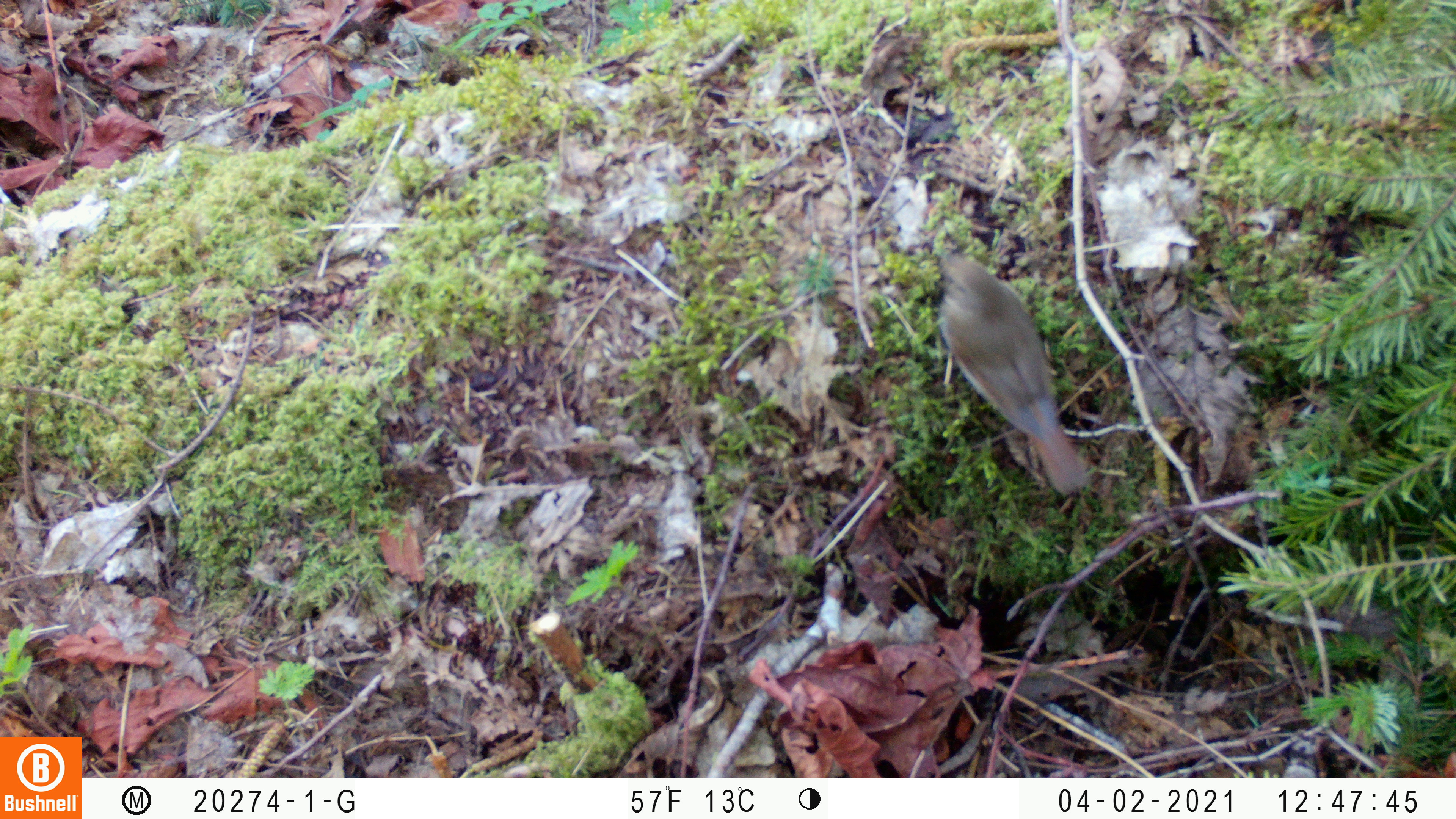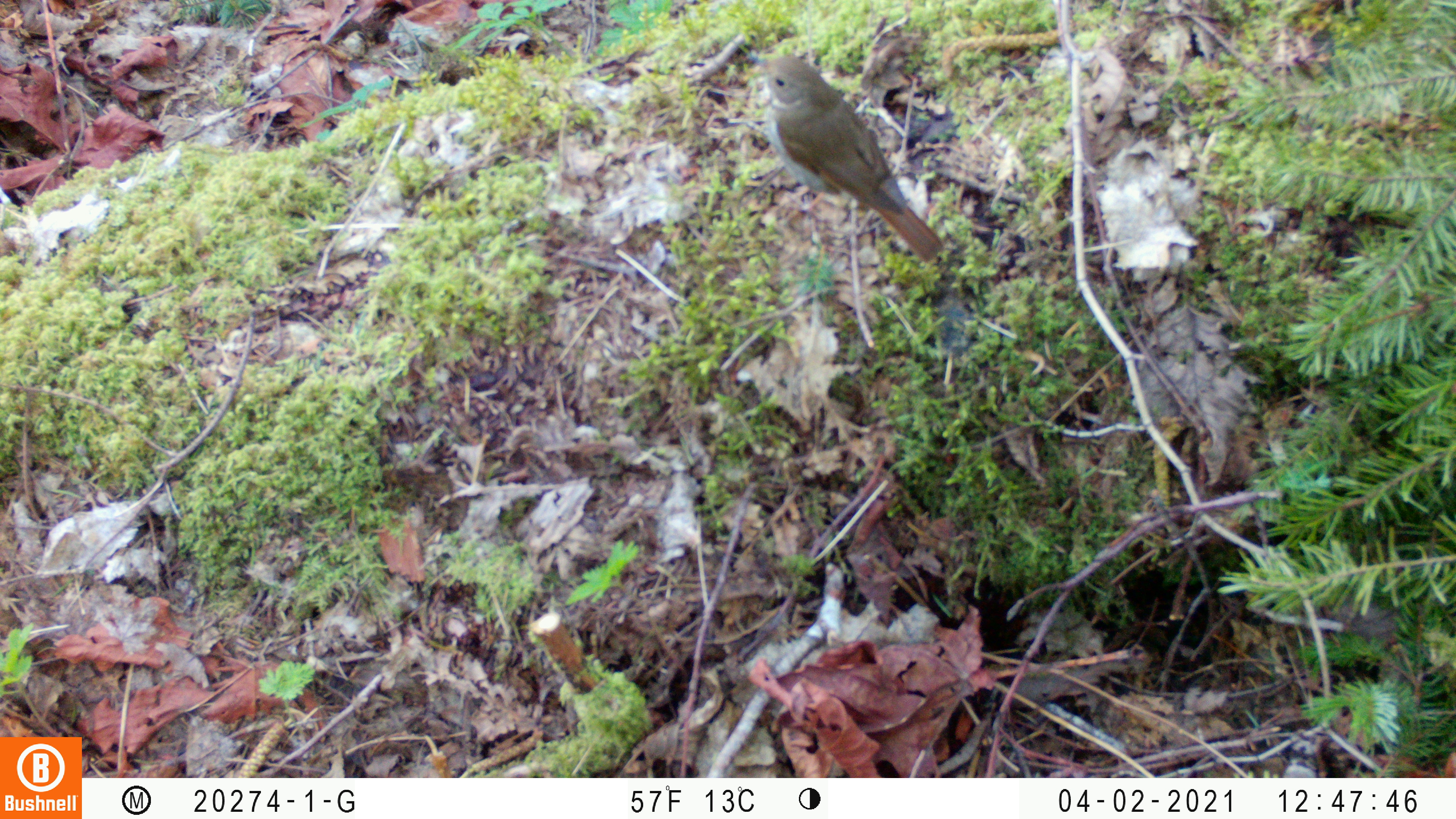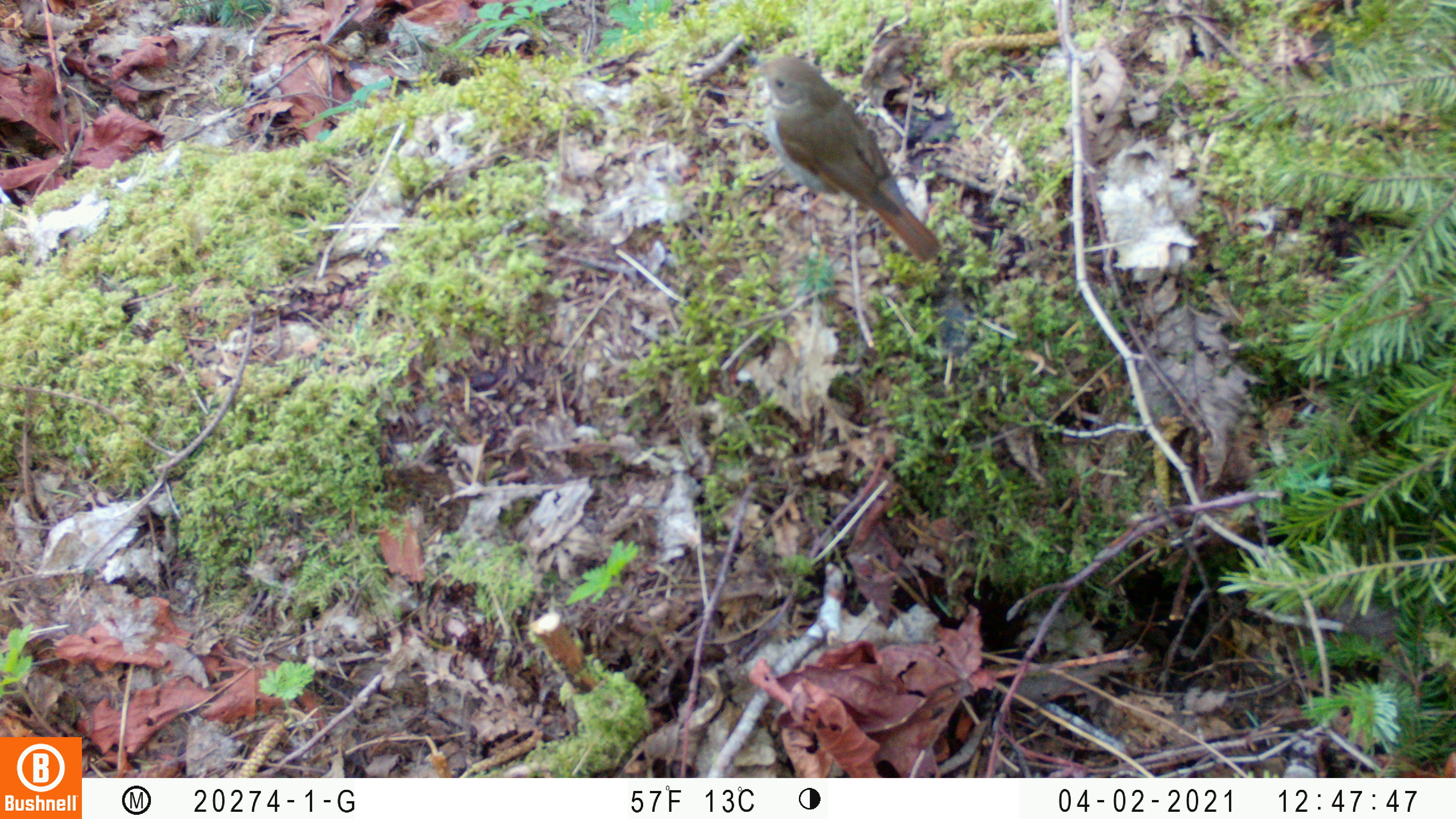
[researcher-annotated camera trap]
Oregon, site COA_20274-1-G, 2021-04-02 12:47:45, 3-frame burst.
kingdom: Animalia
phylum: Chordata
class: Aves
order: Passeriformes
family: Turdidae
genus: Catharus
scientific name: Catharus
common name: brown thrushes and nightingale-thrushes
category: catharus species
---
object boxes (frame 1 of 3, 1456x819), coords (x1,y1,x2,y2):
catharus species: (935,242,1094,499)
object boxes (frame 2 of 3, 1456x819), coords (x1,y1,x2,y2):
catharus species: (738,45,949,267)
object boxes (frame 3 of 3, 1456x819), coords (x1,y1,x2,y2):
catharus species: (738,47,949,267)